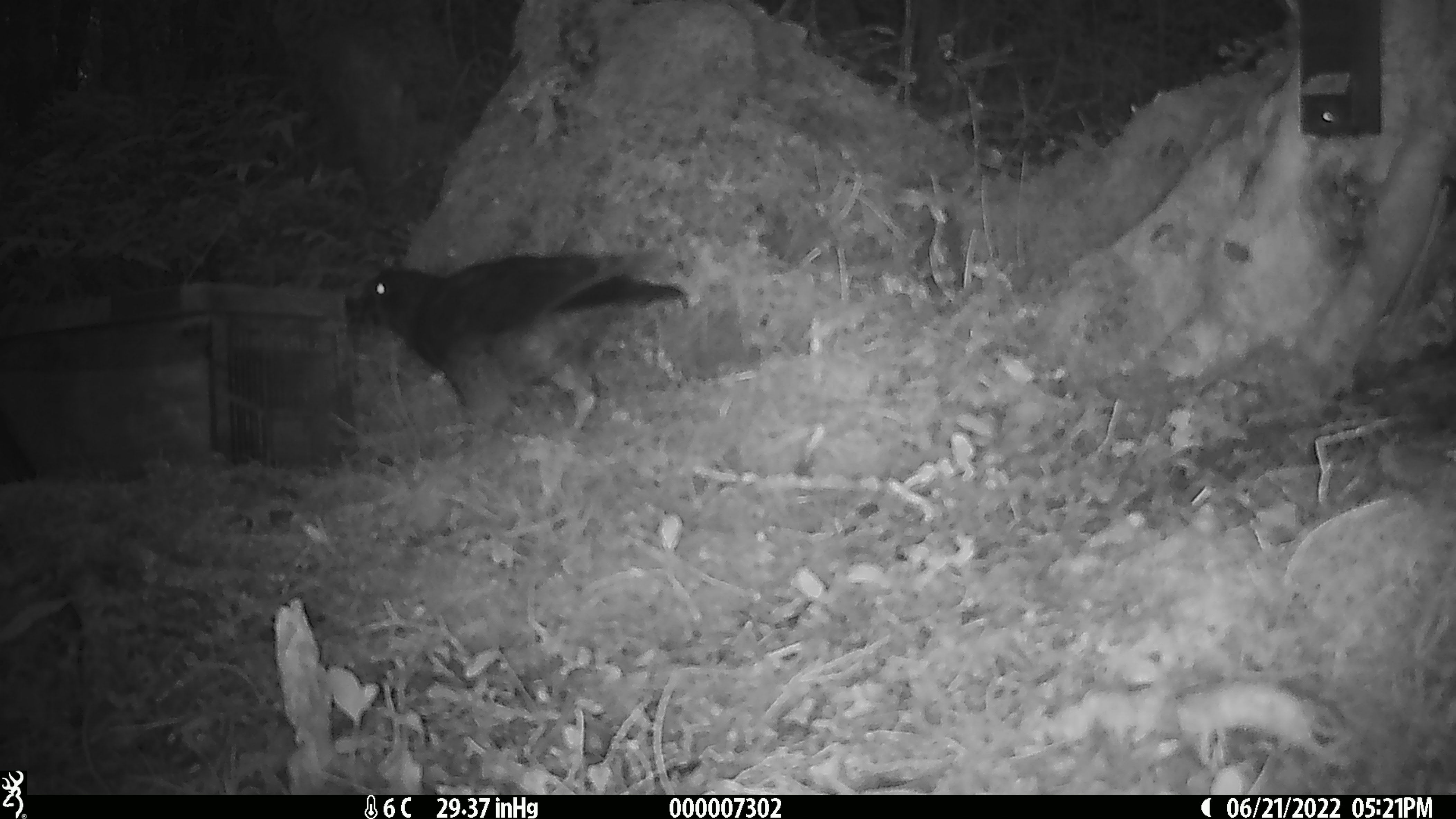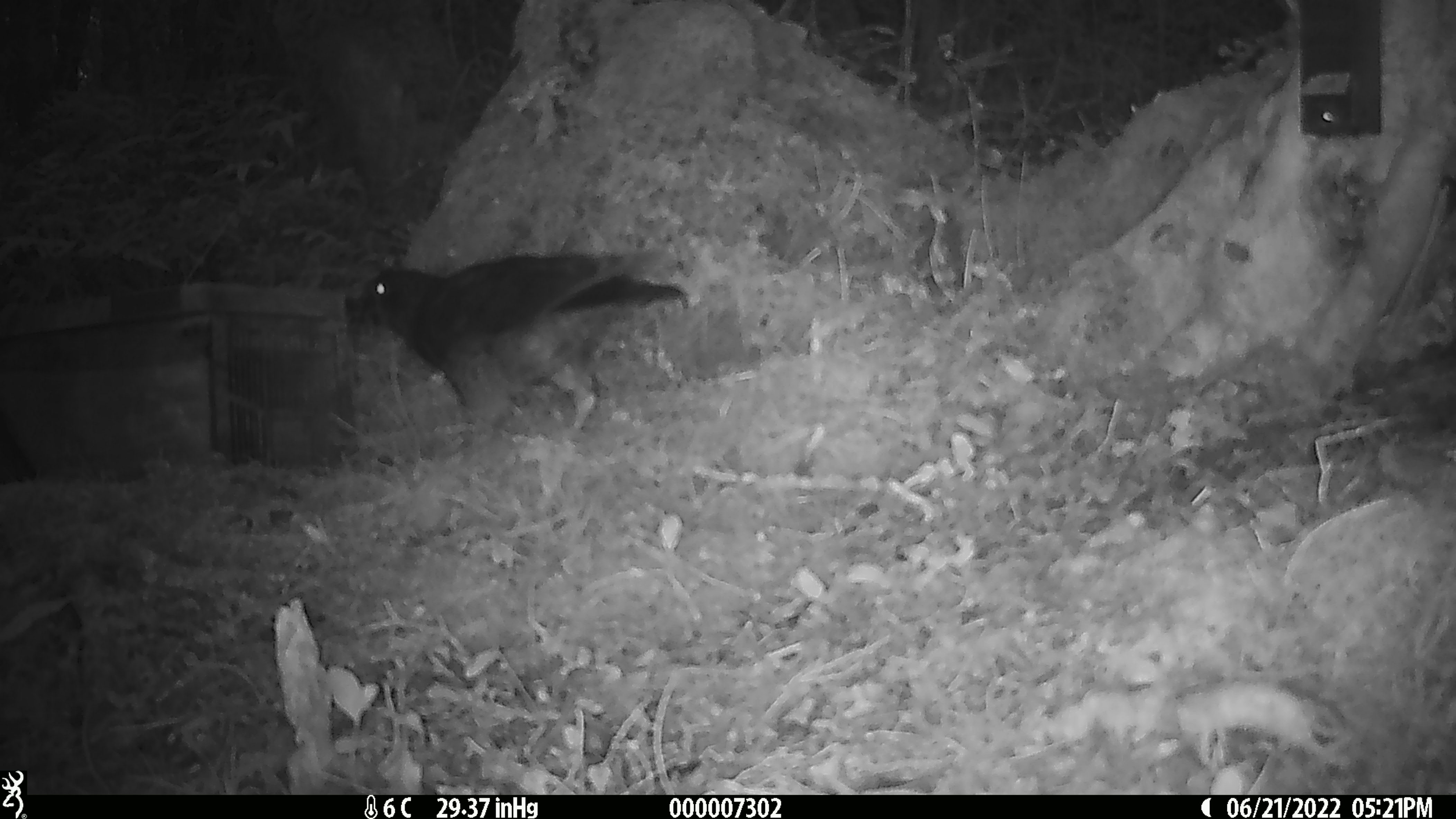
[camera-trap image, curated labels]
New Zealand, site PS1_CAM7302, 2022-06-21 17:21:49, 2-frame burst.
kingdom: Animalia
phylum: Chordata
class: Aves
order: Psittaciformes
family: Strigopidae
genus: Nestor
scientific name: Nestor notabilis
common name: kea